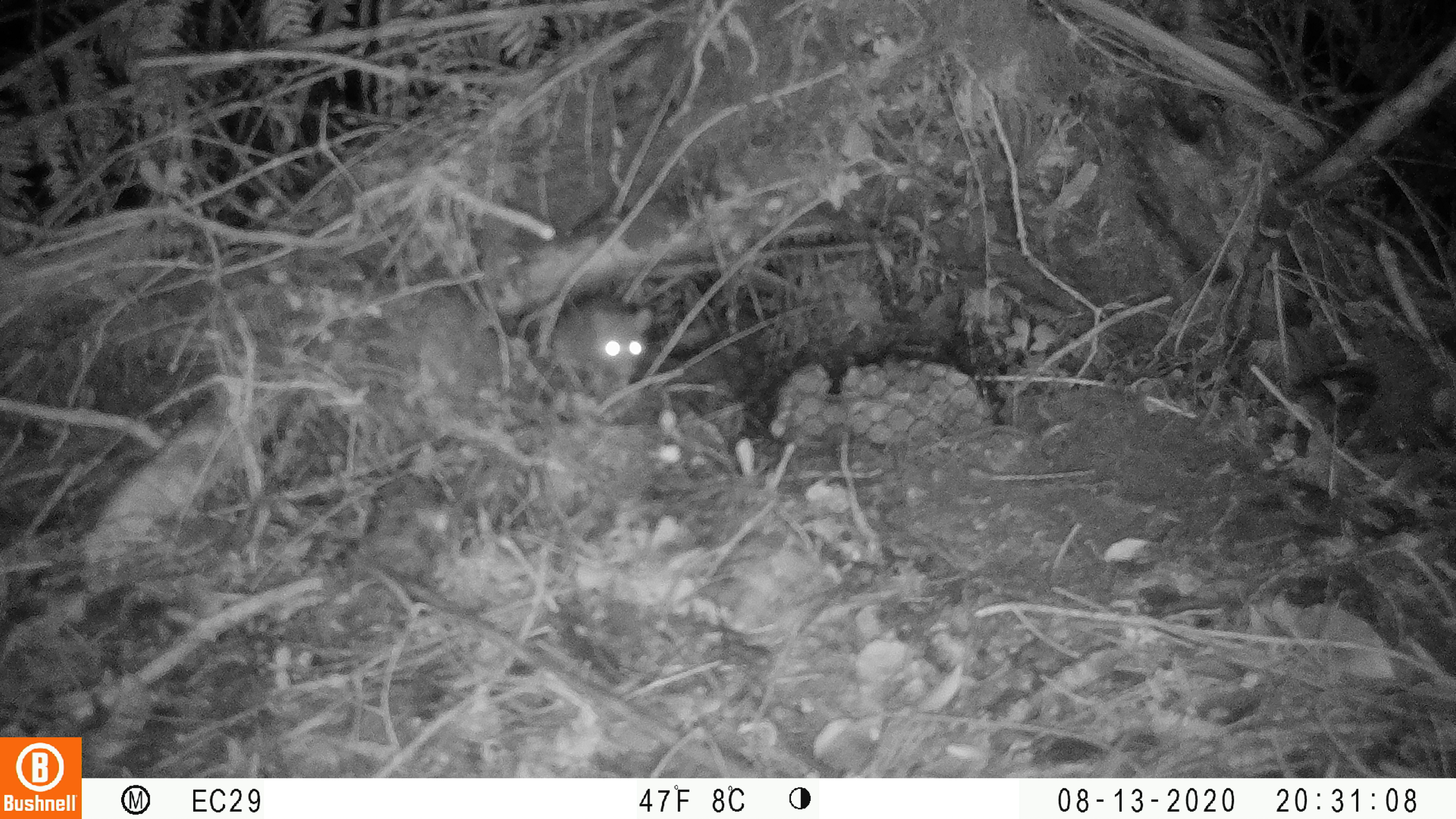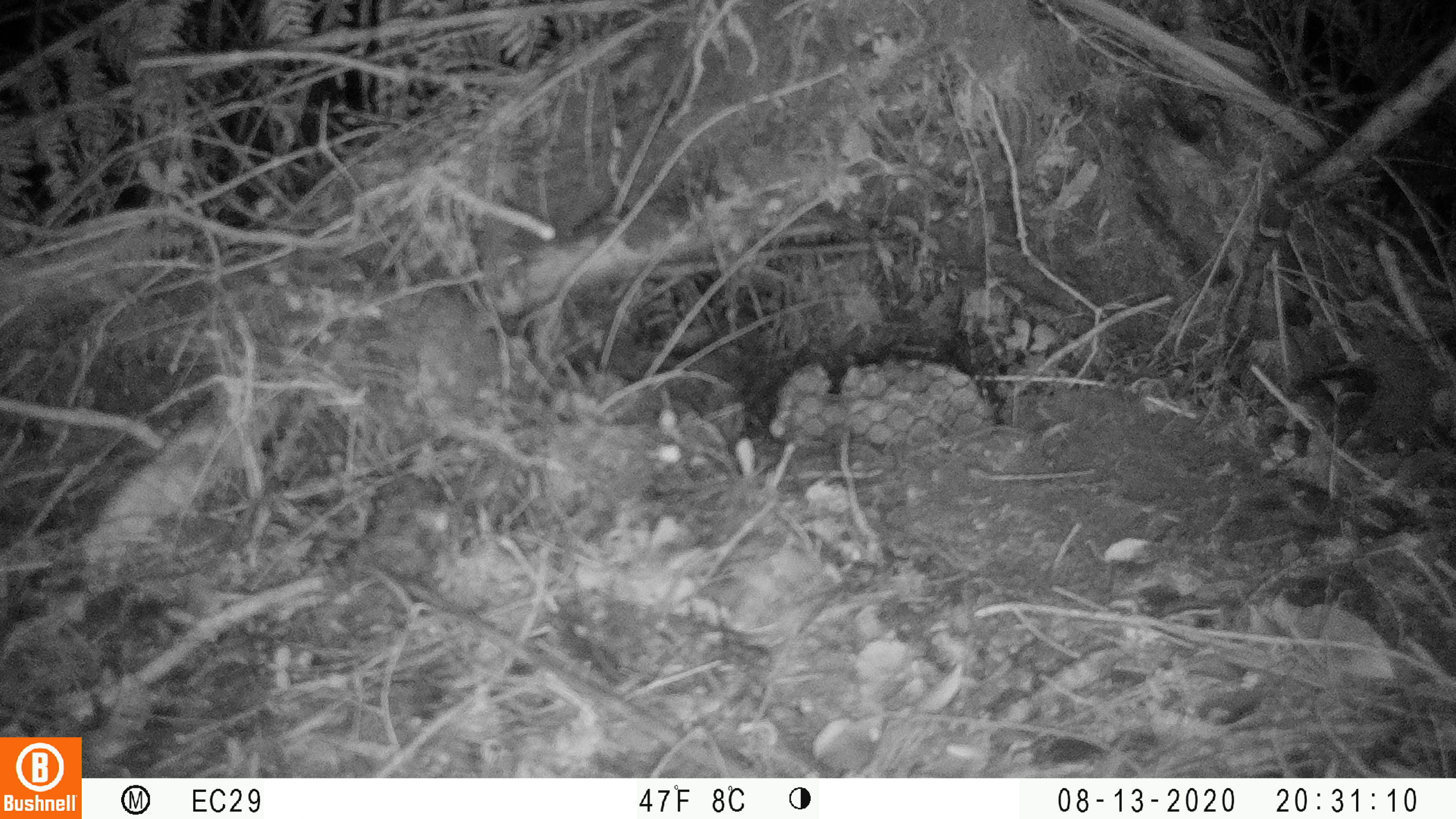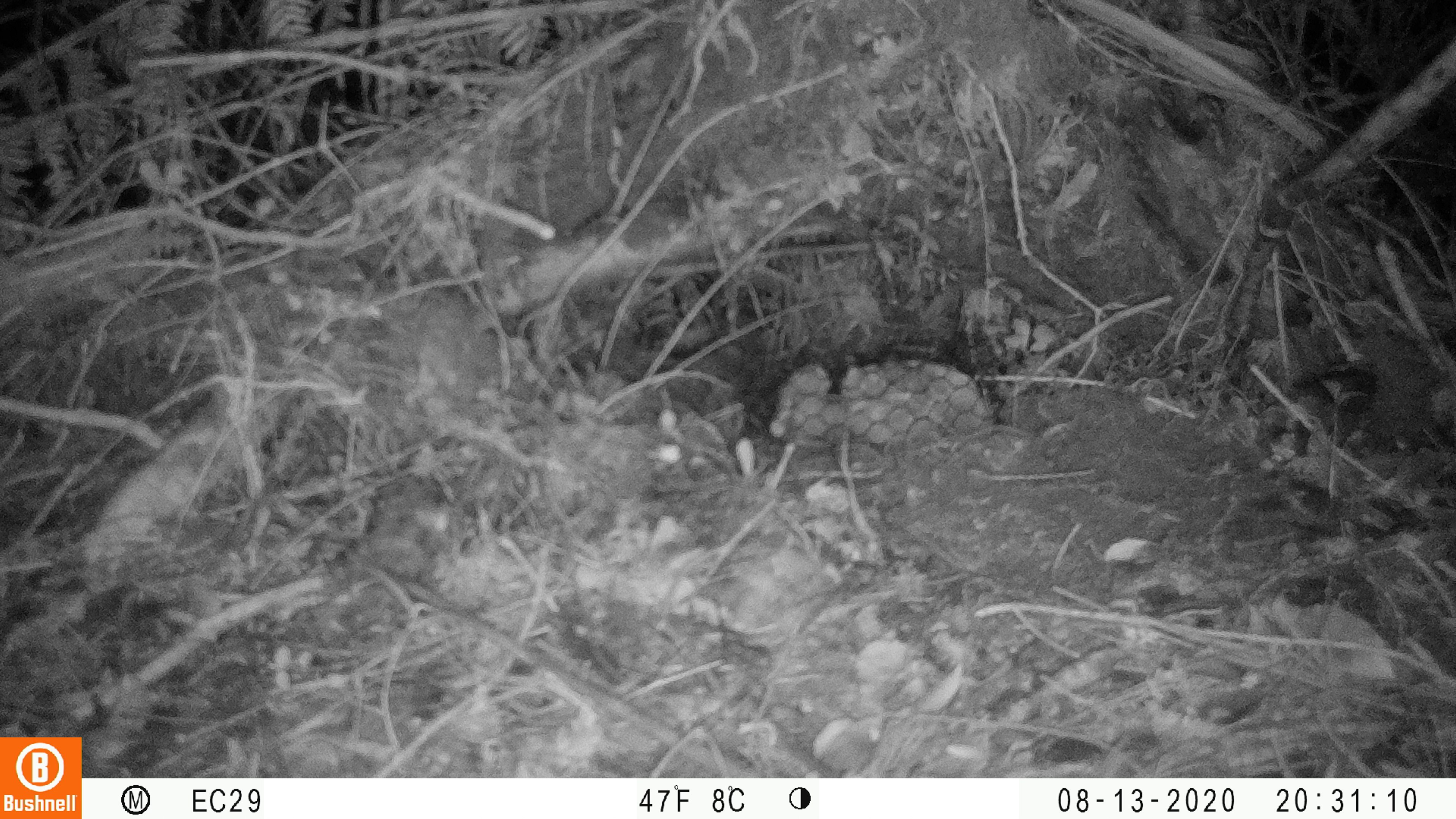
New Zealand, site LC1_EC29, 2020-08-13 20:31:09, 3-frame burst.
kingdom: Animalia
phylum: Chordata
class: Mammalia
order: Rodentia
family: Muridae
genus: Rattus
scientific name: Rattus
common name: rat